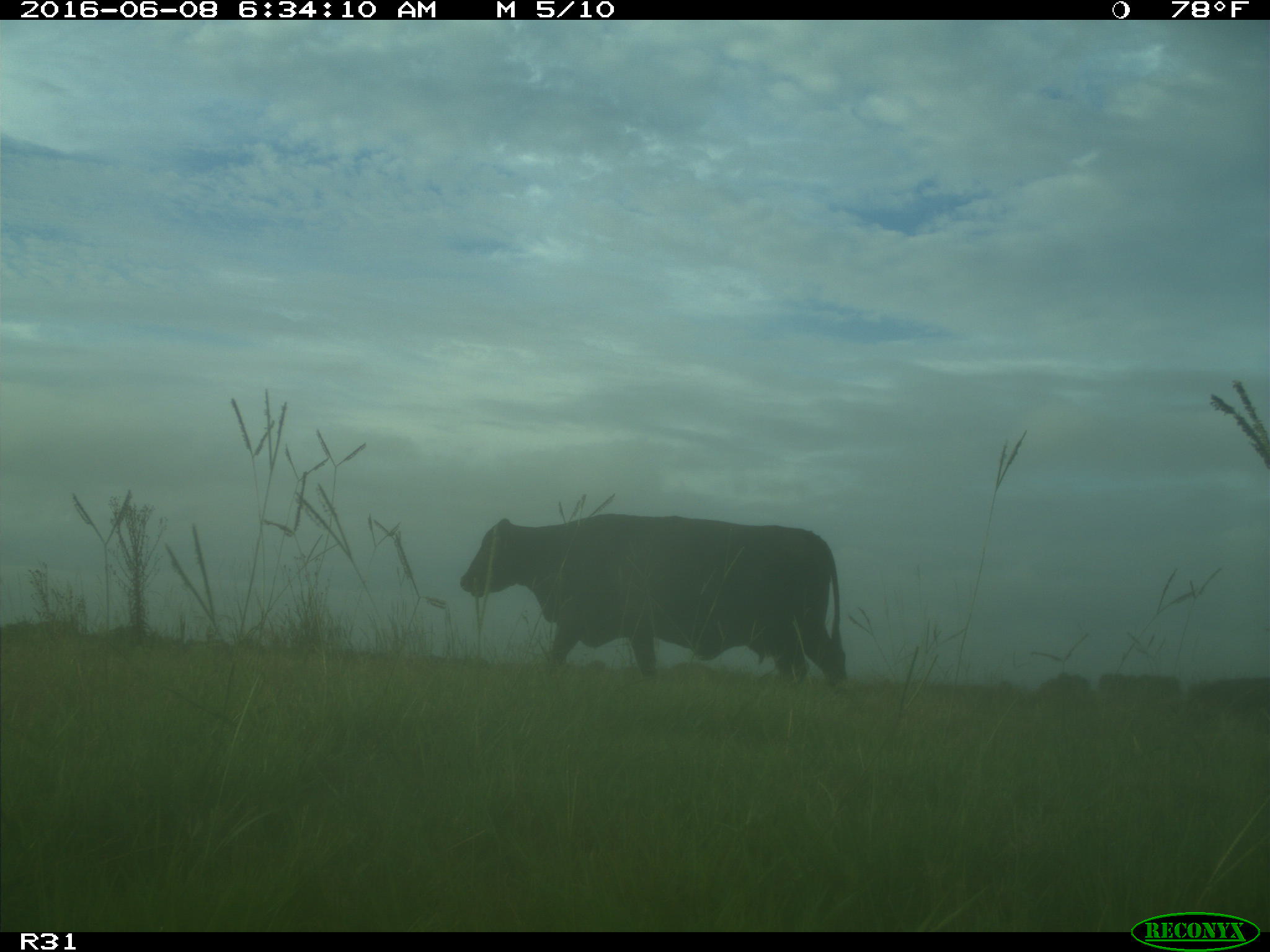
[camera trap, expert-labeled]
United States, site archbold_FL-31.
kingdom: Animalia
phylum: Chordata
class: Mammalia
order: Artiodactyla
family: Bovidae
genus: Bos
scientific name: Bos taurus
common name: domestic cow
Bos taurus (domestic cow).